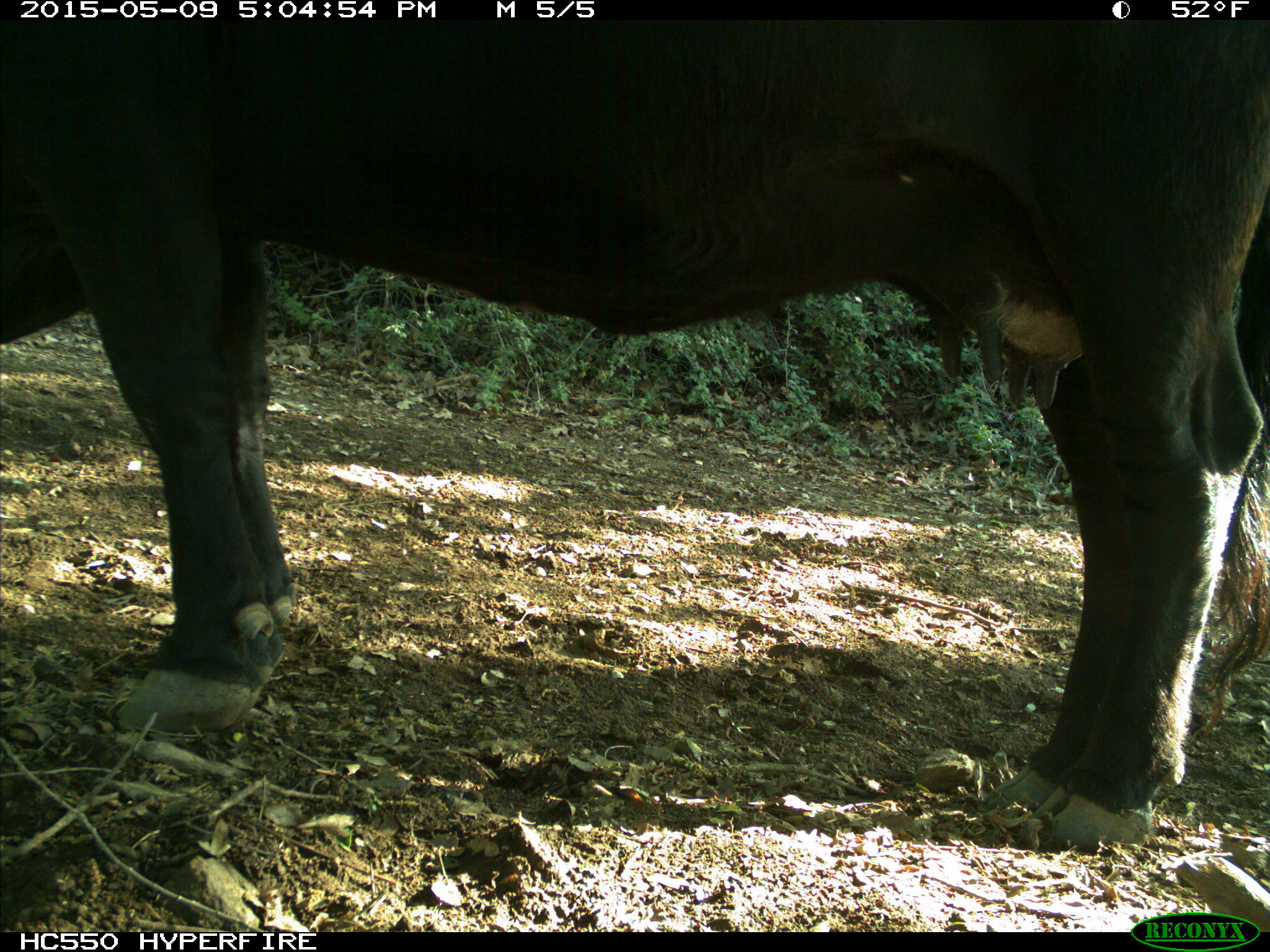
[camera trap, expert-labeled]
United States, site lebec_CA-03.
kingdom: Animalia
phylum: Chordata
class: Mammalia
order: Artiodactyla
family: Bovidae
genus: Bos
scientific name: Bos taurus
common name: domestic cow